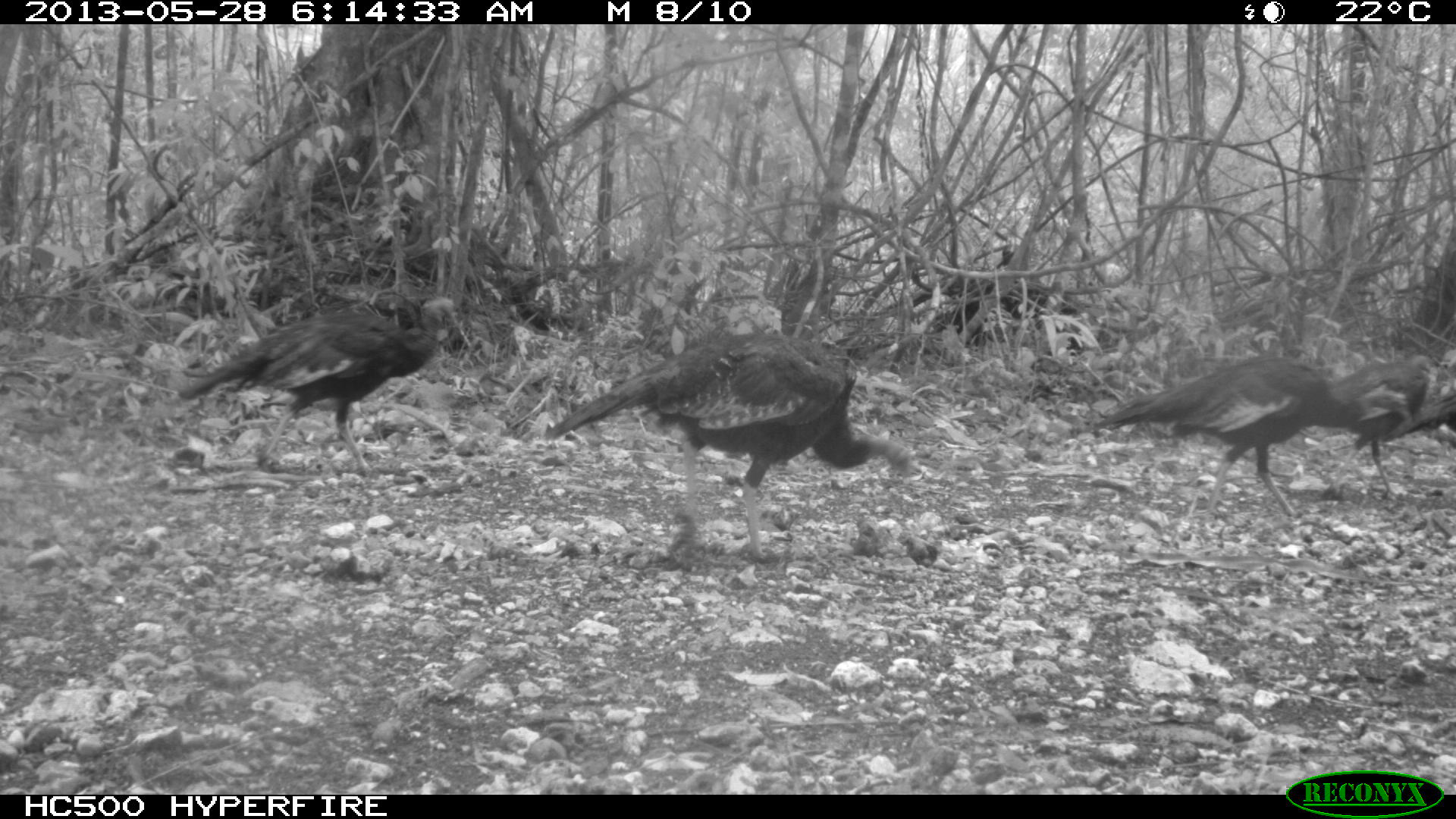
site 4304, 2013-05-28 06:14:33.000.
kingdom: Animalia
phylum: Chordata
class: Aves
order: Galliformes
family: Phasianidae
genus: Meleagris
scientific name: Meleagris ocellata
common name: ocellated turkey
Meleagris ocellata (ocellated turkey), count 6.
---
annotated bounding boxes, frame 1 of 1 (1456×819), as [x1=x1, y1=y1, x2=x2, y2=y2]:
meleagris ocellata: [x1=538, y1=324, x2=916, y2=560]; [x1=1080, y1=352, x2=1375, y2=524]; [x1=175, y1=295, x2=460, y2=473]; [x1=1308, y1=346, x2=1451, y2=499]; [x1=1371, y1=381, x2=1456, y2=449]